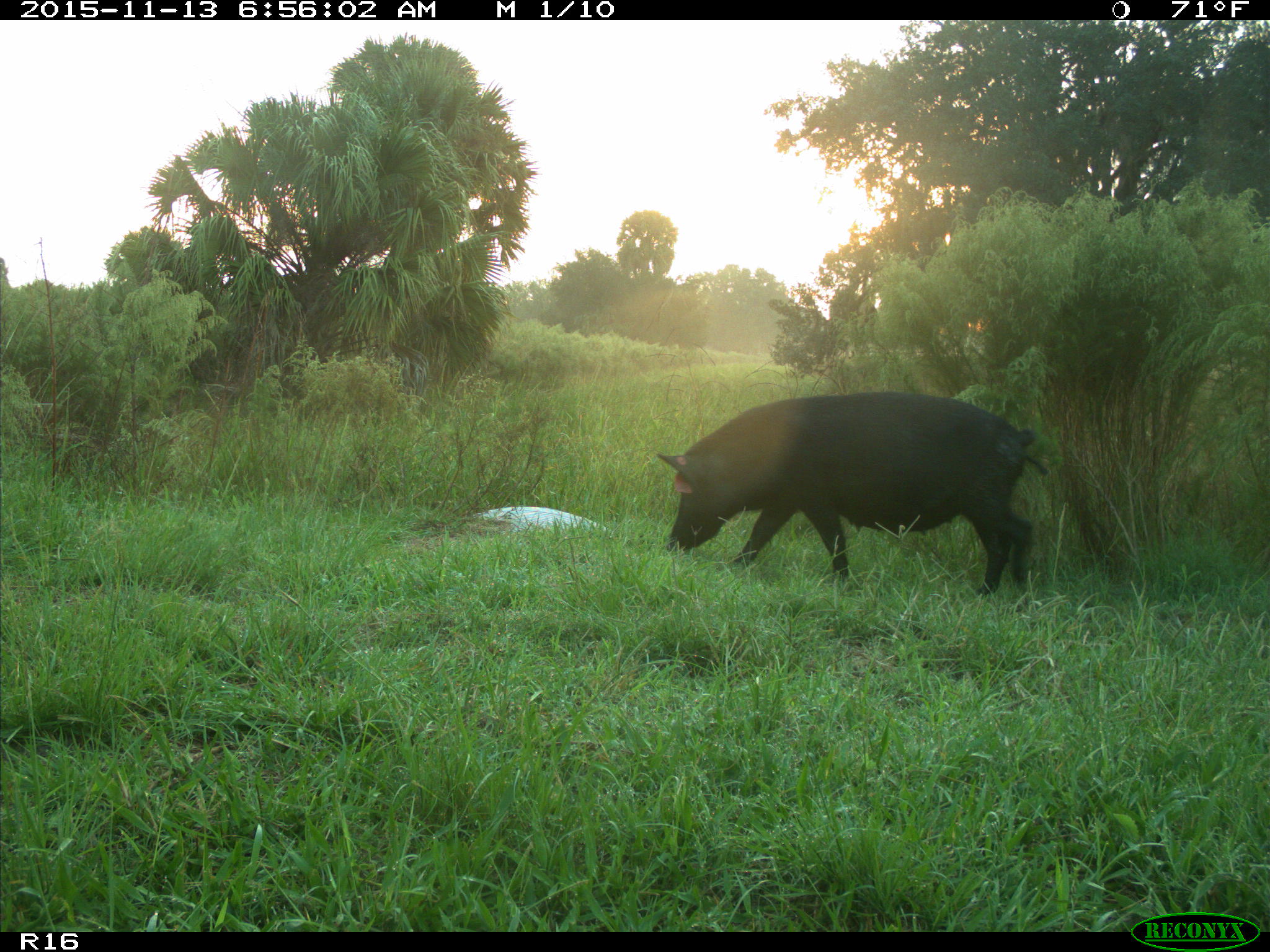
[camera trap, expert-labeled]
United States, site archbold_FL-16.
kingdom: Animalia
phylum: Chordata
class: Mammalia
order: Artiodactyla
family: Suidae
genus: Sus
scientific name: Sus scrofa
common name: wild boar